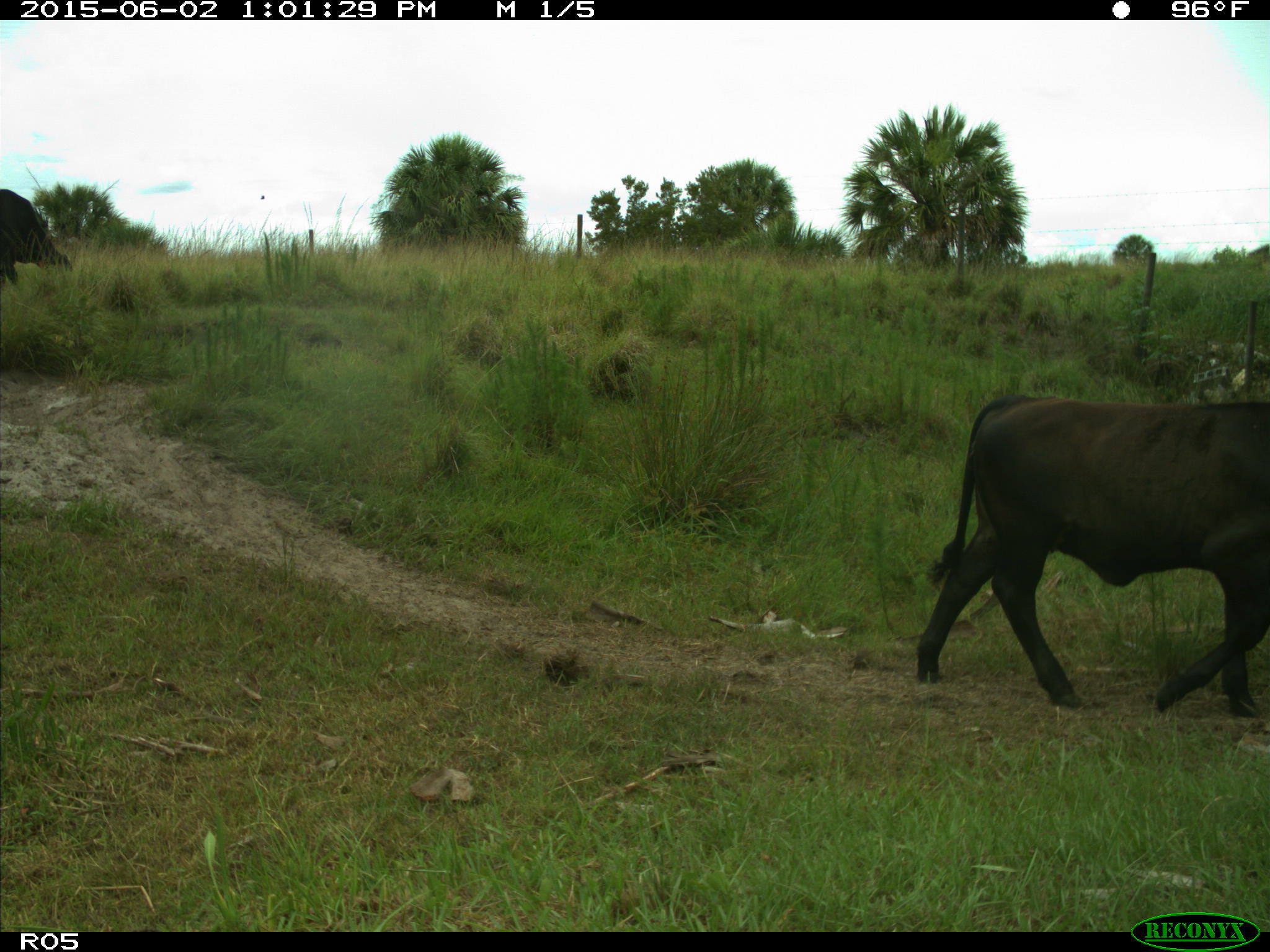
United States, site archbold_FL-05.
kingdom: Animalia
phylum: Chordata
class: Mammalia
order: Artiodactyla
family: Bovidae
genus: Bos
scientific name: Bos taurus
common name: domestic cow